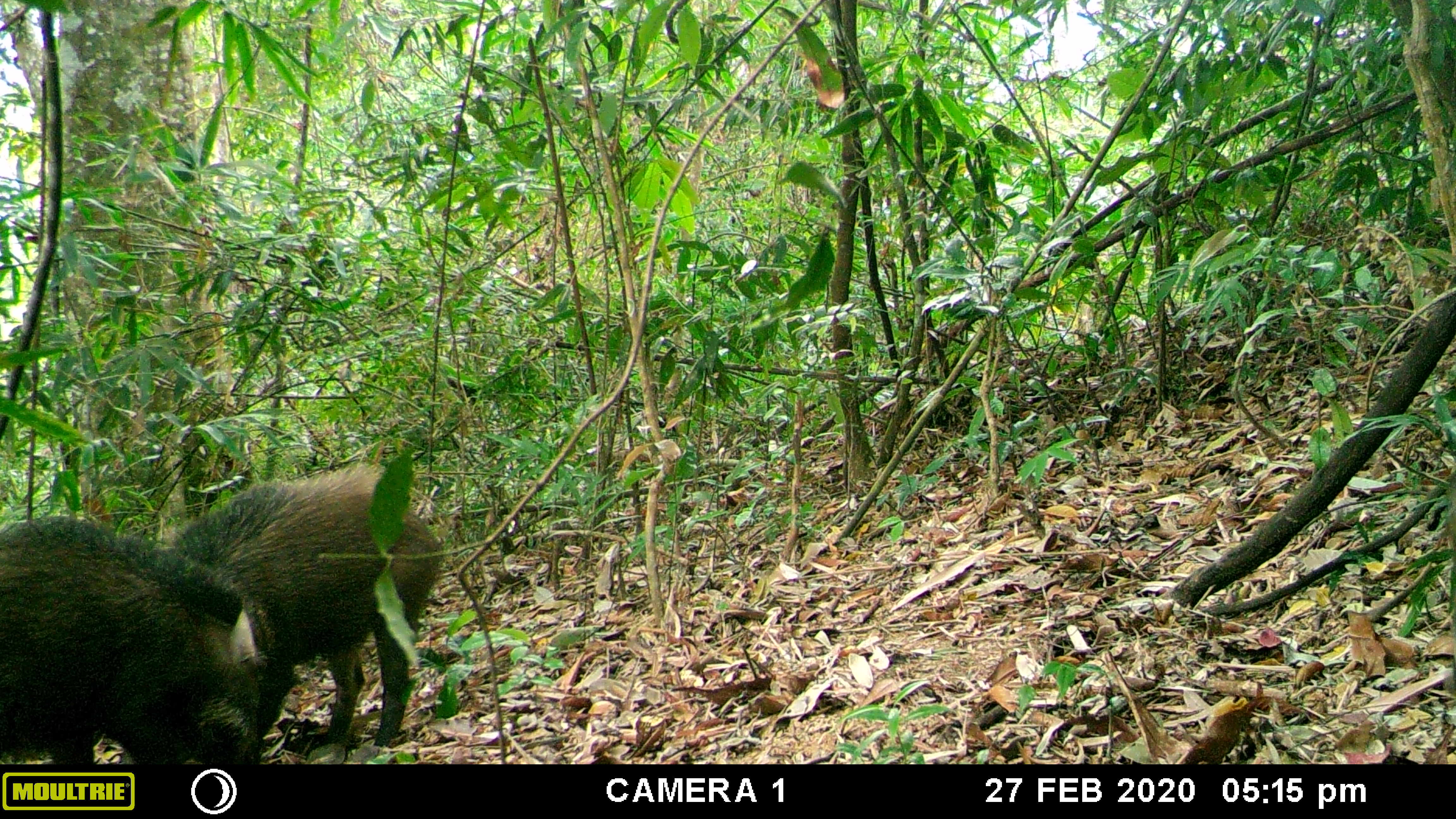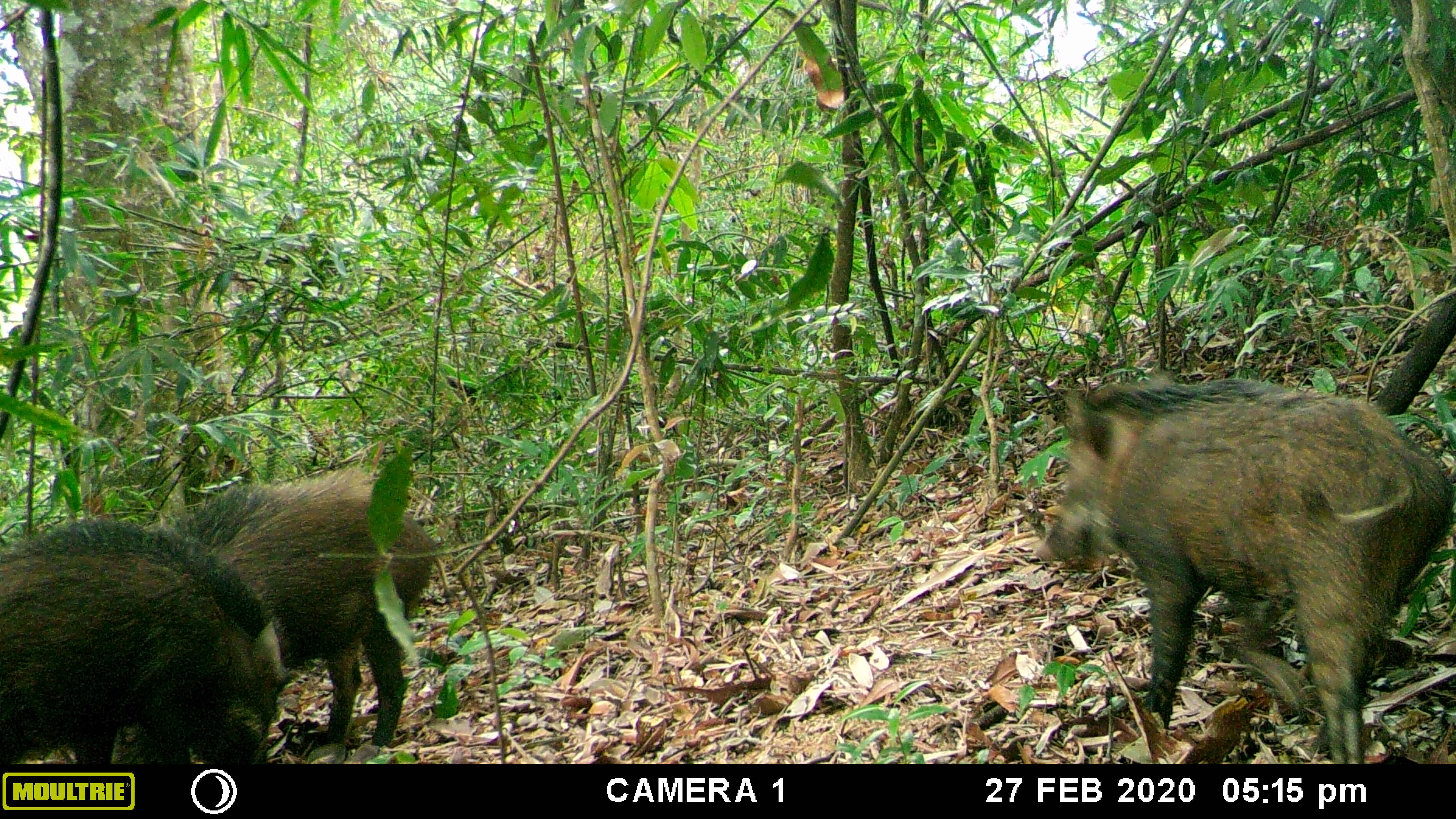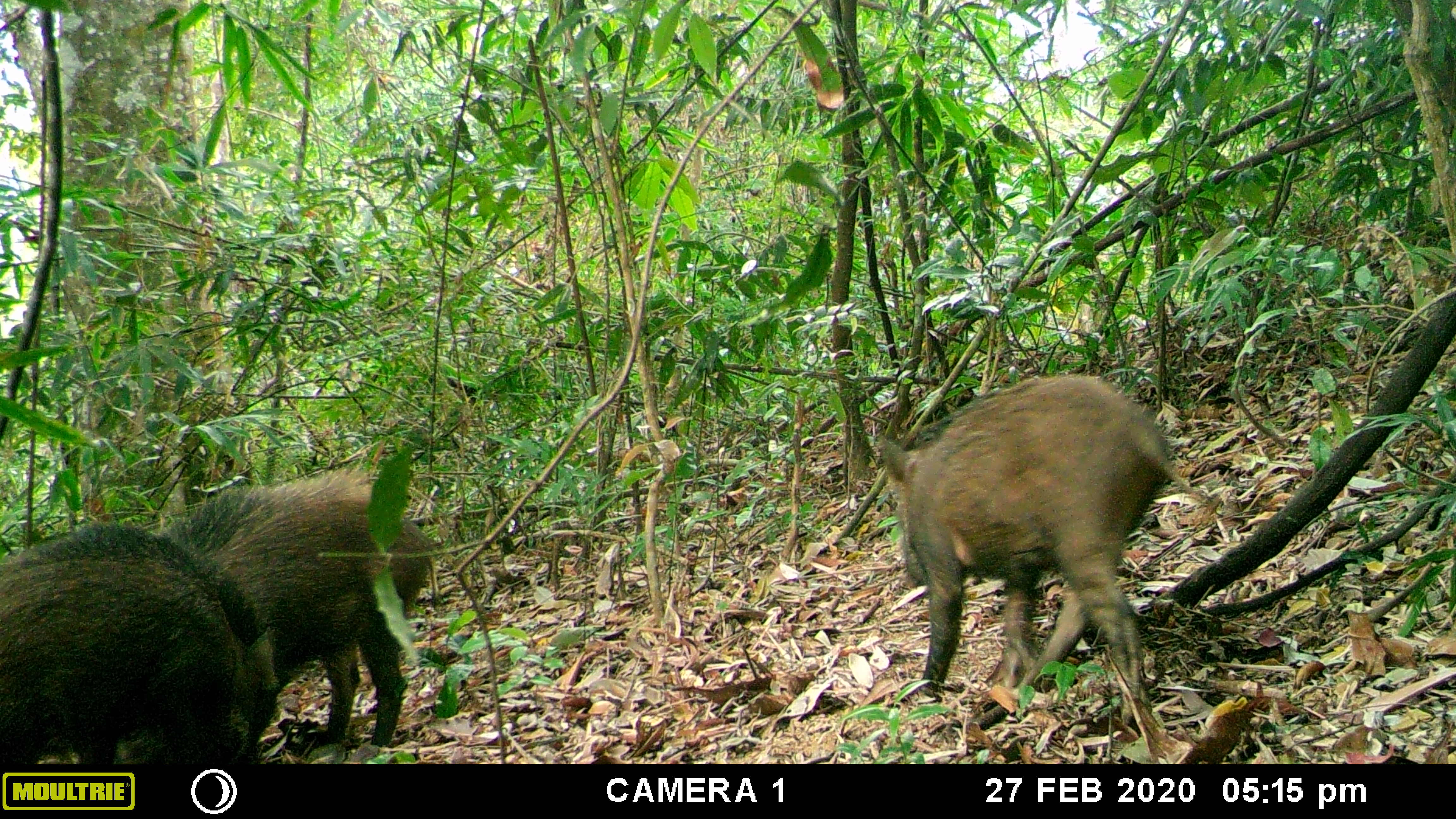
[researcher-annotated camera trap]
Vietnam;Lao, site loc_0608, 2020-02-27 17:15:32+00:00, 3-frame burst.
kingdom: Animalia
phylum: Chordata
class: Mammalia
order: Artiodactyla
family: Suidae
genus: Sus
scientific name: Sus scrofa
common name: eurasian wild pig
Eurasian wild pig (Sus scrofa). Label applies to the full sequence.